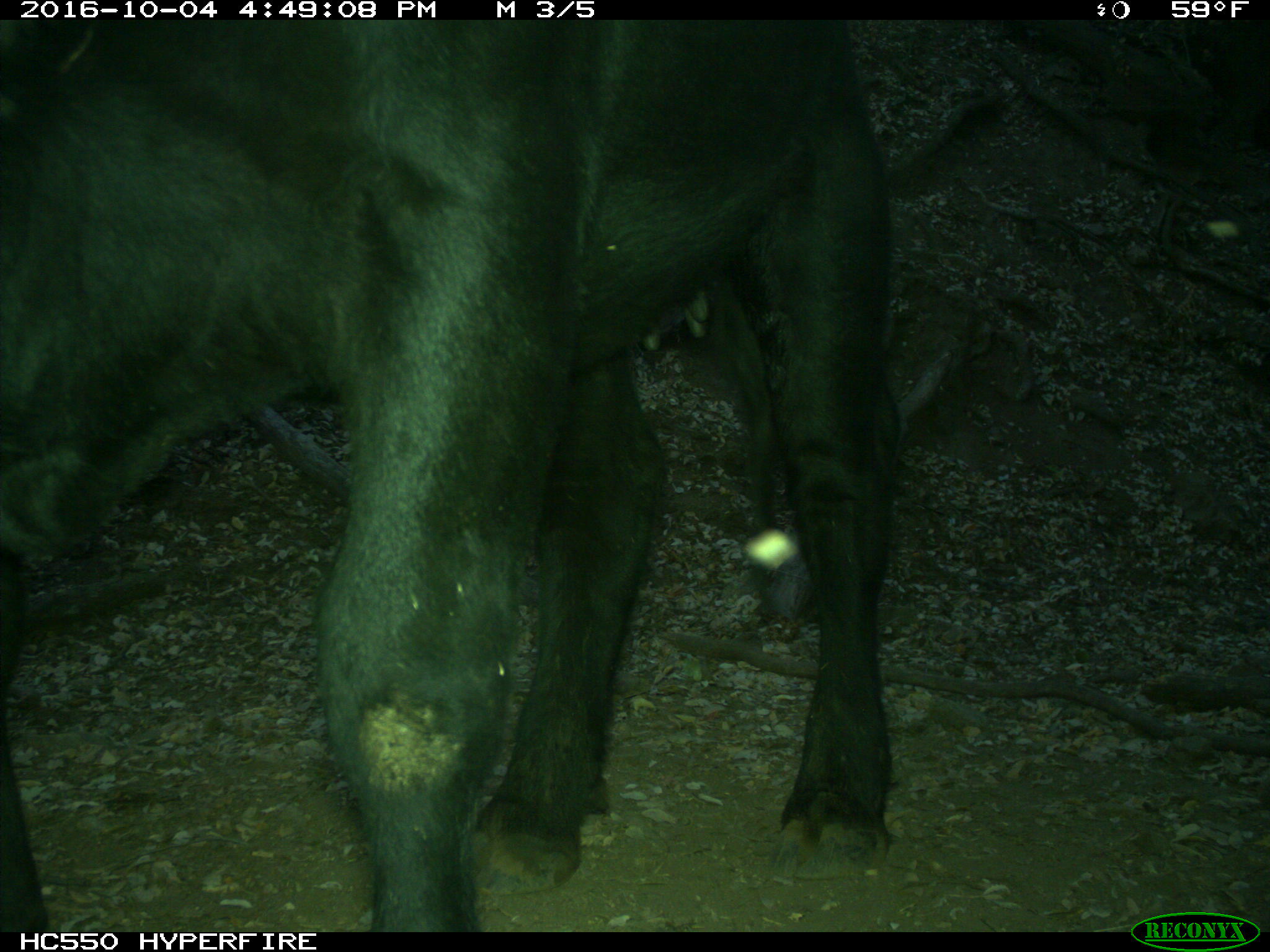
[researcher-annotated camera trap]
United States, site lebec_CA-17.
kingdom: Animalia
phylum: Chordata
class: Mammalia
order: Artiodactyla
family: Bovidae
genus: Bos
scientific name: Bos taurus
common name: domestic cow